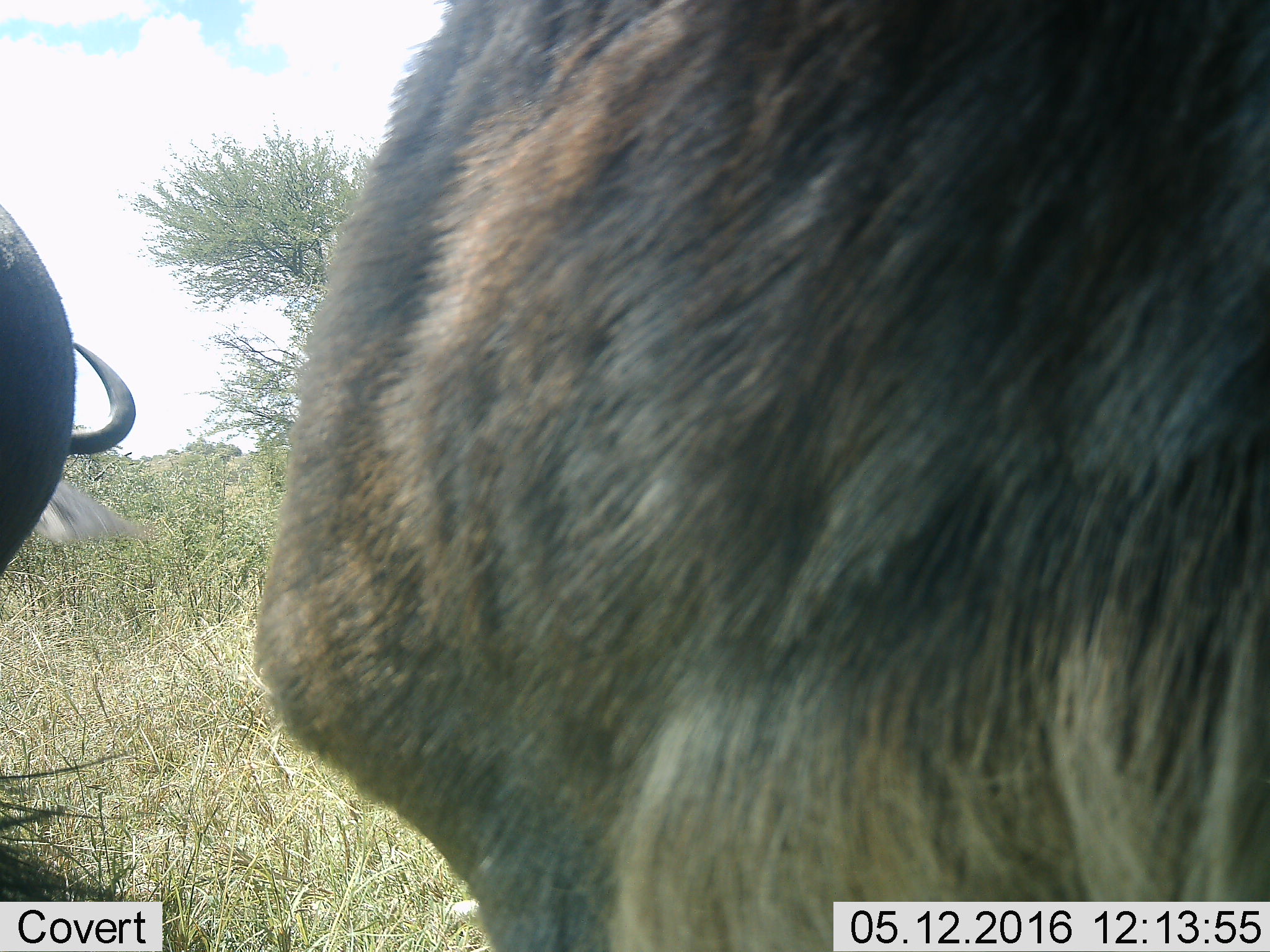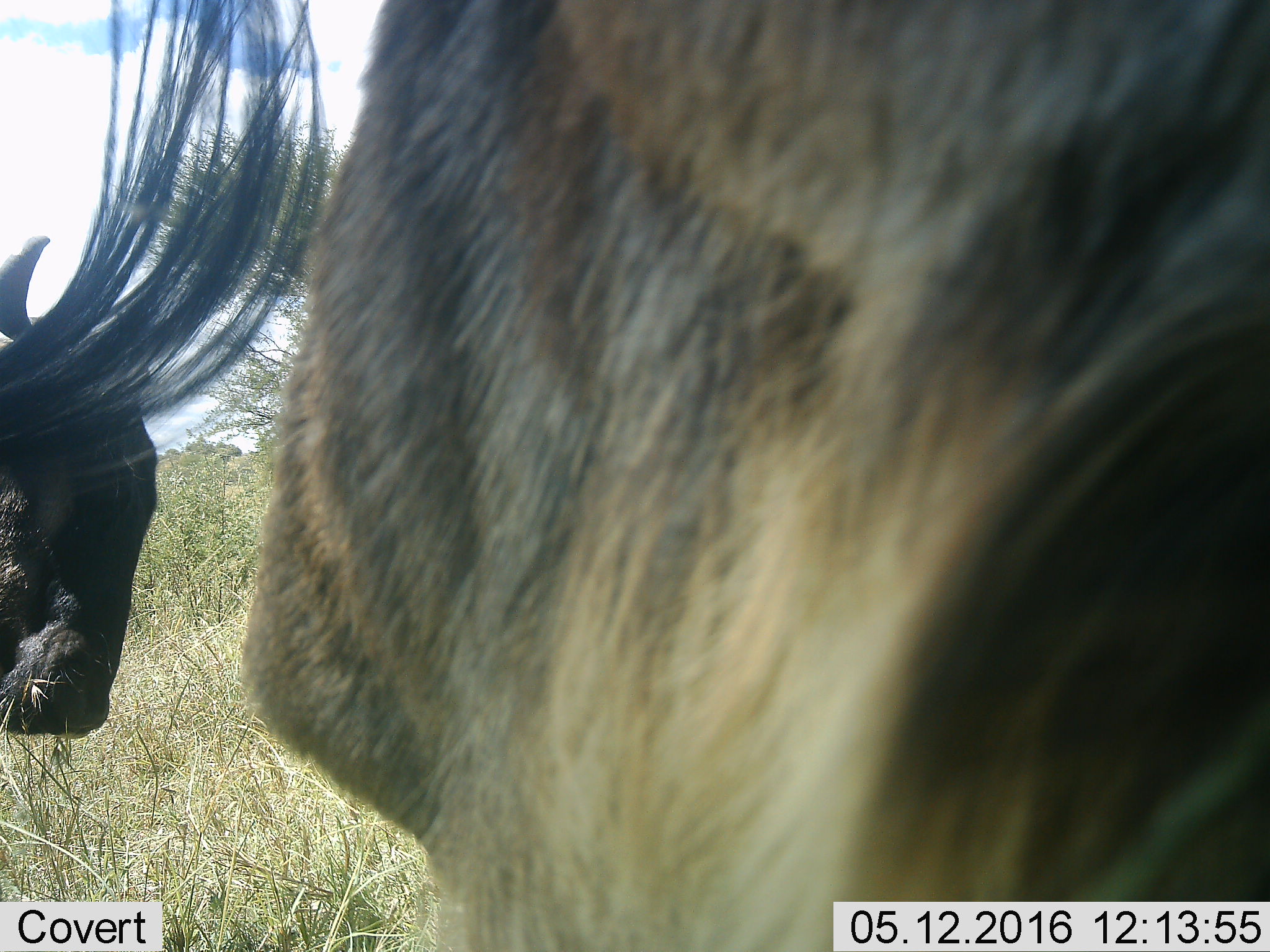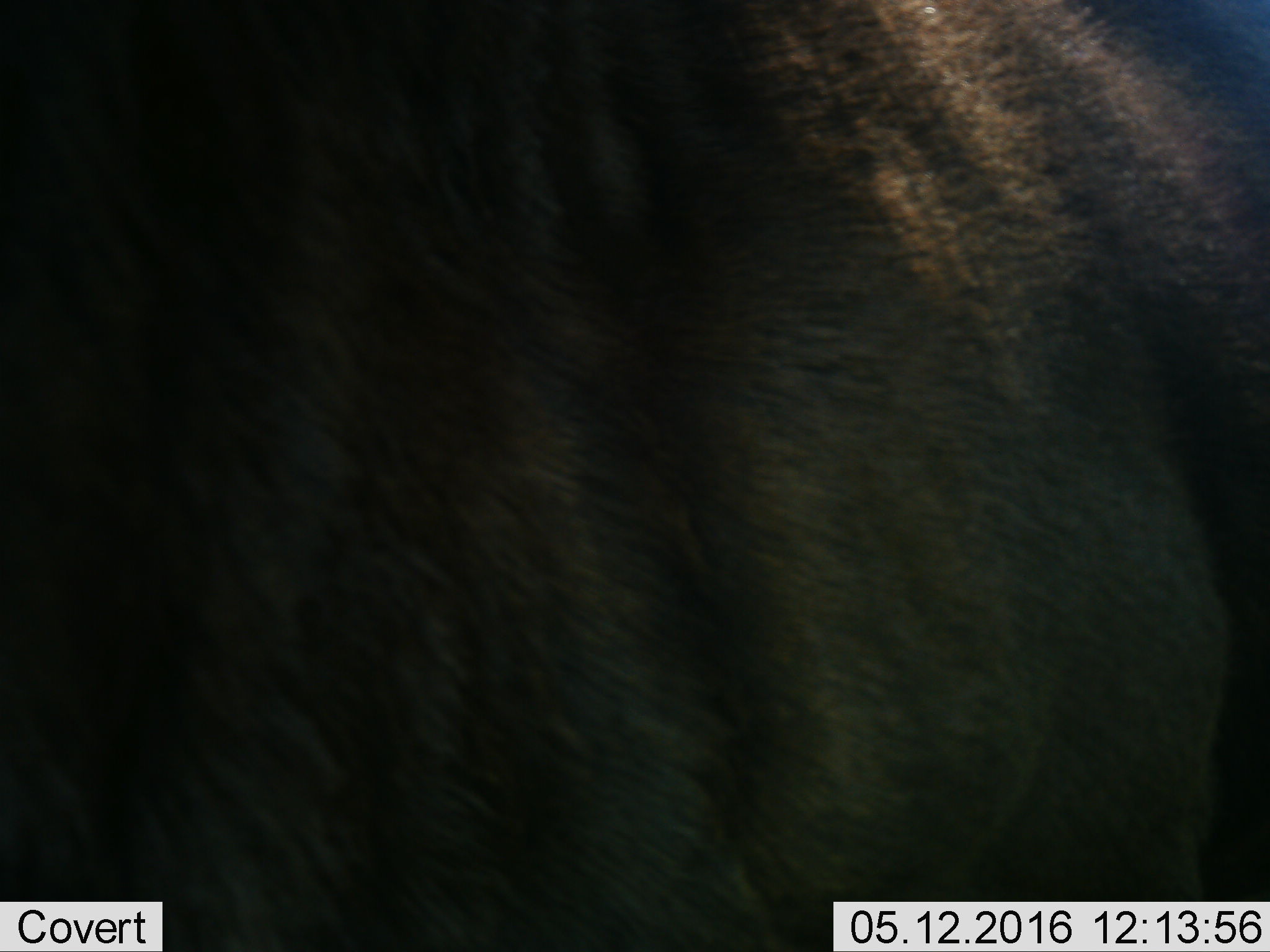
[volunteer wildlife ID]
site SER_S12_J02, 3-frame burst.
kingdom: Animalia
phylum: Chordata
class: Mammalia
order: Artiodactyla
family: Bovidae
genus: Connochaetes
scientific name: Connochaetes taurinus taurinus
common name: blue wildebeest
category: wildebeestblue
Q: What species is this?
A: Wildebeestblue (blue wildebeest) (Connochaetes taurinus taurinus).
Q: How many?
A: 2.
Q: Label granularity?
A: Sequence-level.